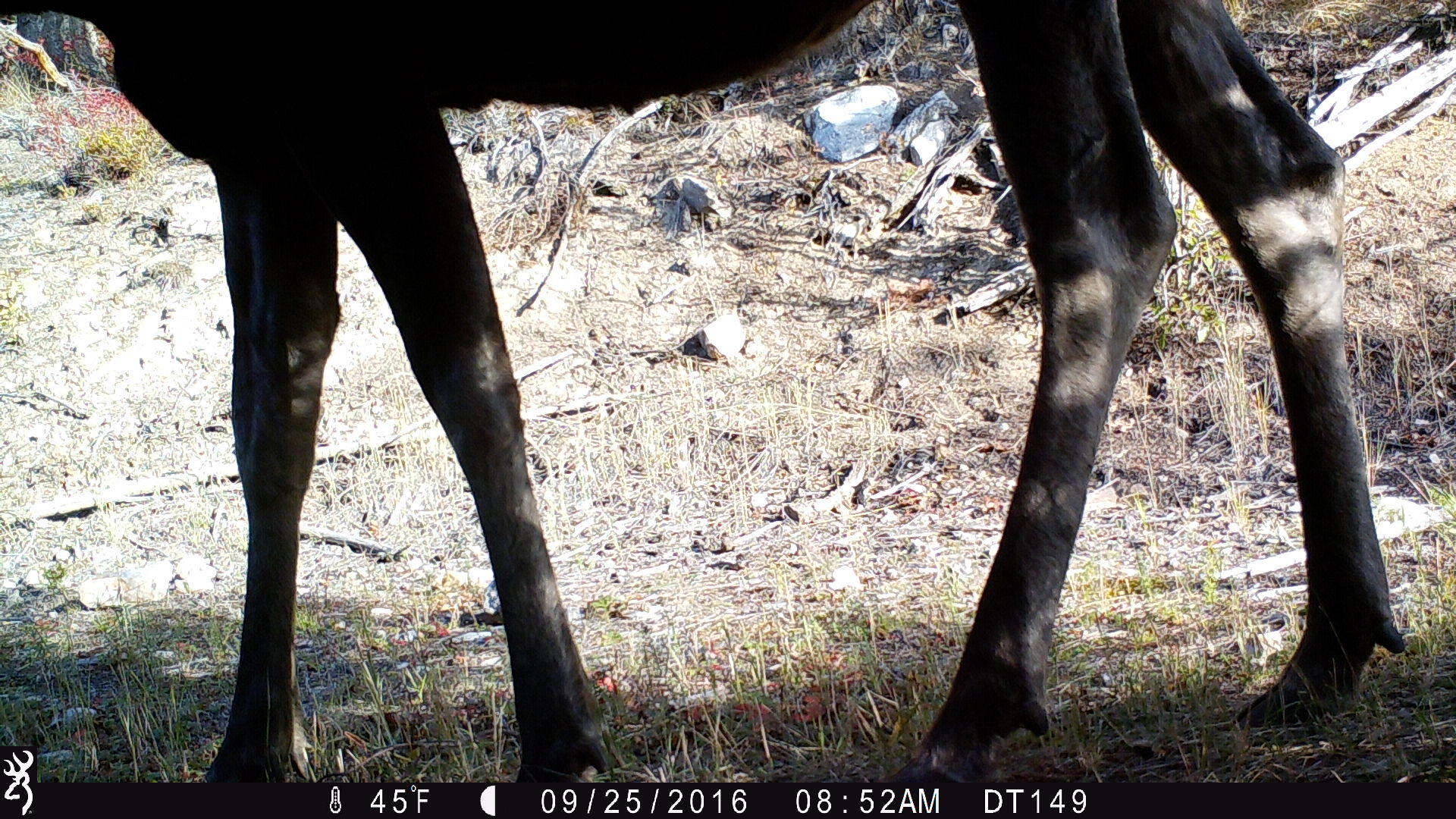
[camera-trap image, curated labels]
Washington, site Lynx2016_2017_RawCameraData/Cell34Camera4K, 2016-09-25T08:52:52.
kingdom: Animalia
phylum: Chordata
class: Mammalia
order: Artiodactyla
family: Cervidae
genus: Alces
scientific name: Alces alces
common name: moose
Alces alces (moose). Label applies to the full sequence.